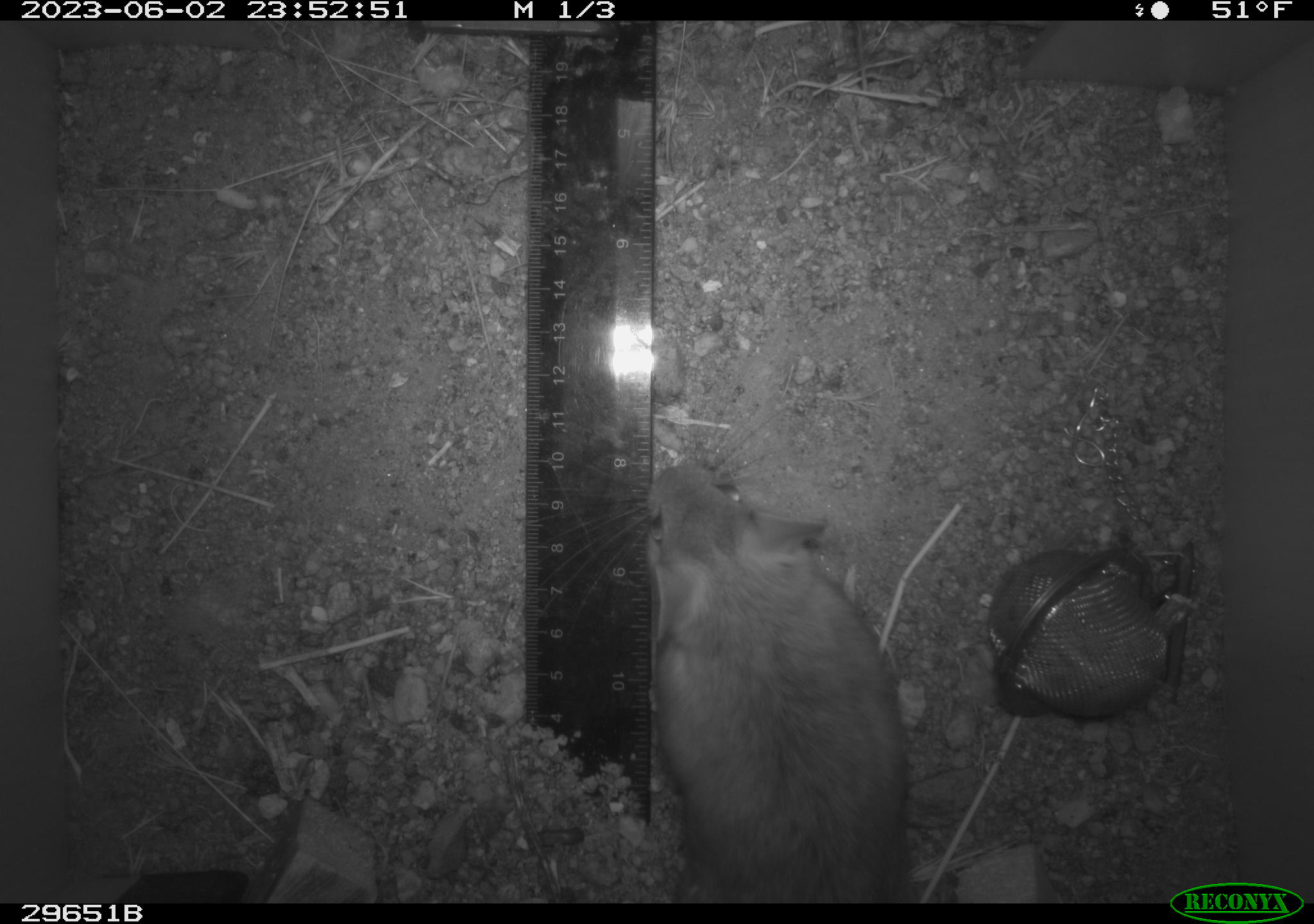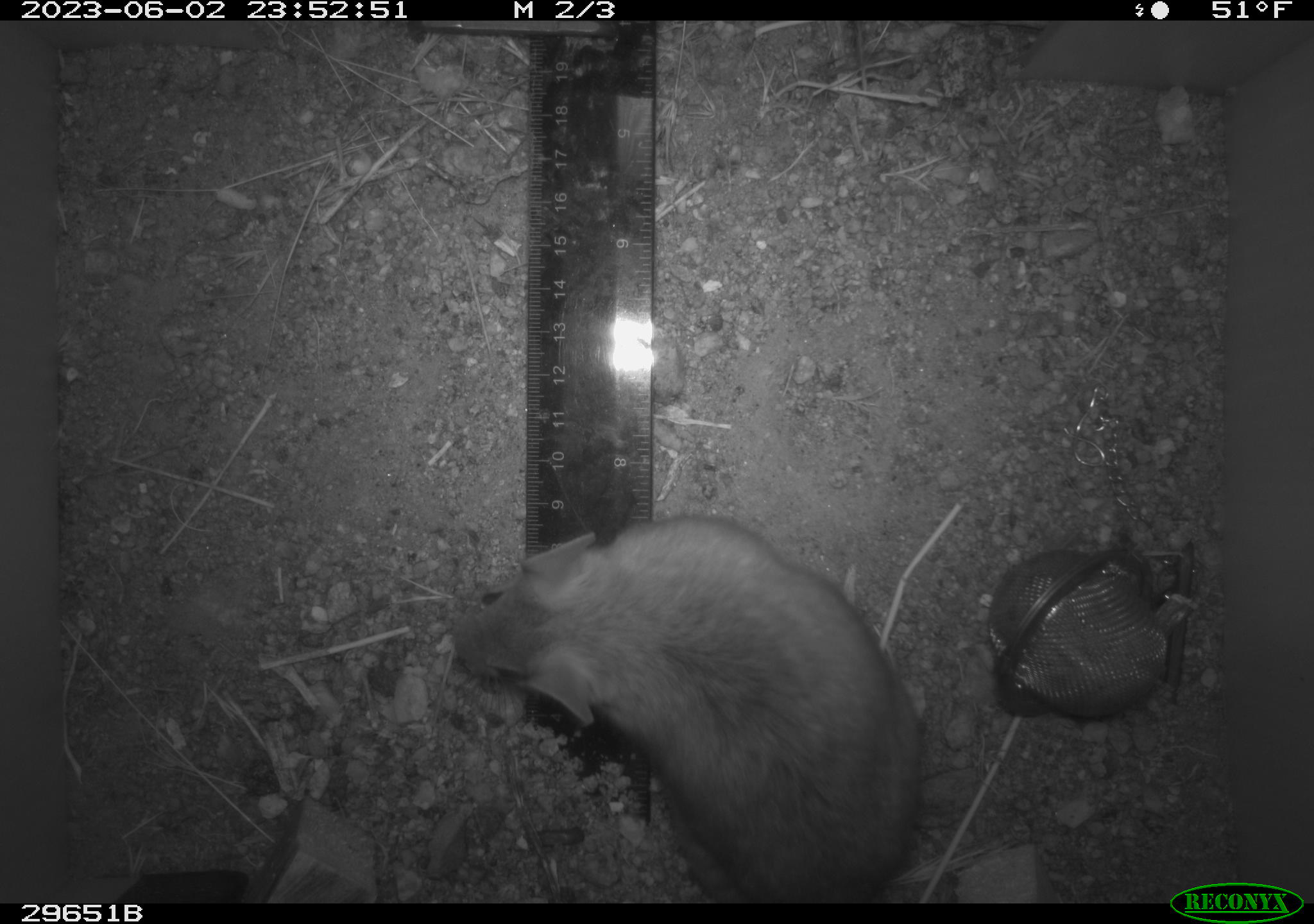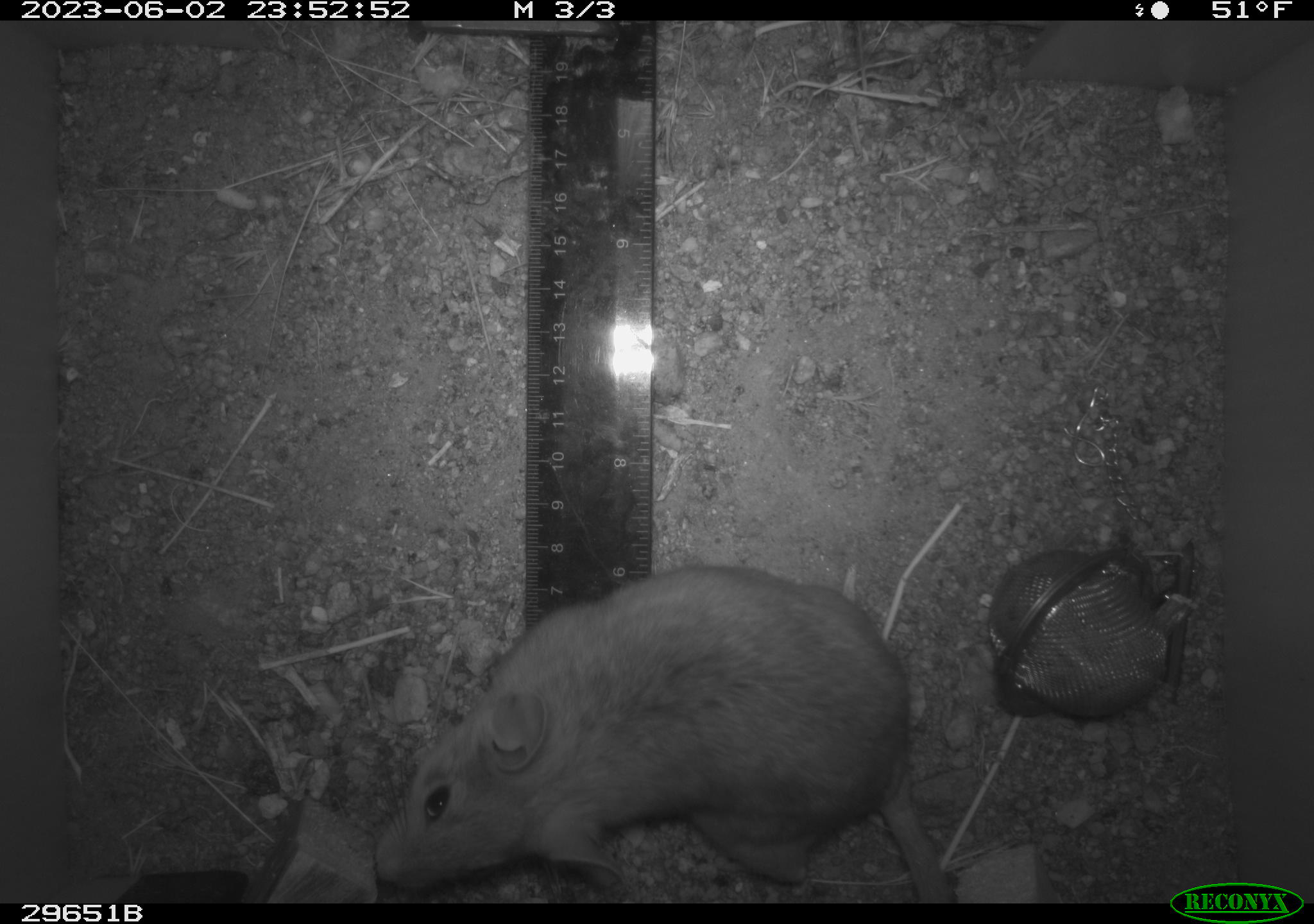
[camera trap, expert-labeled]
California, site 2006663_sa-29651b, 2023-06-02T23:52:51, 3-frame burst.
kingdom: Animalia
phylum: Chordata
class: Mammalia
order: Rodentia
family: Cricetidae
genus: Neotoma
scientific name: Neotoma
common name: pack rat or woodrat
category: neotoma species